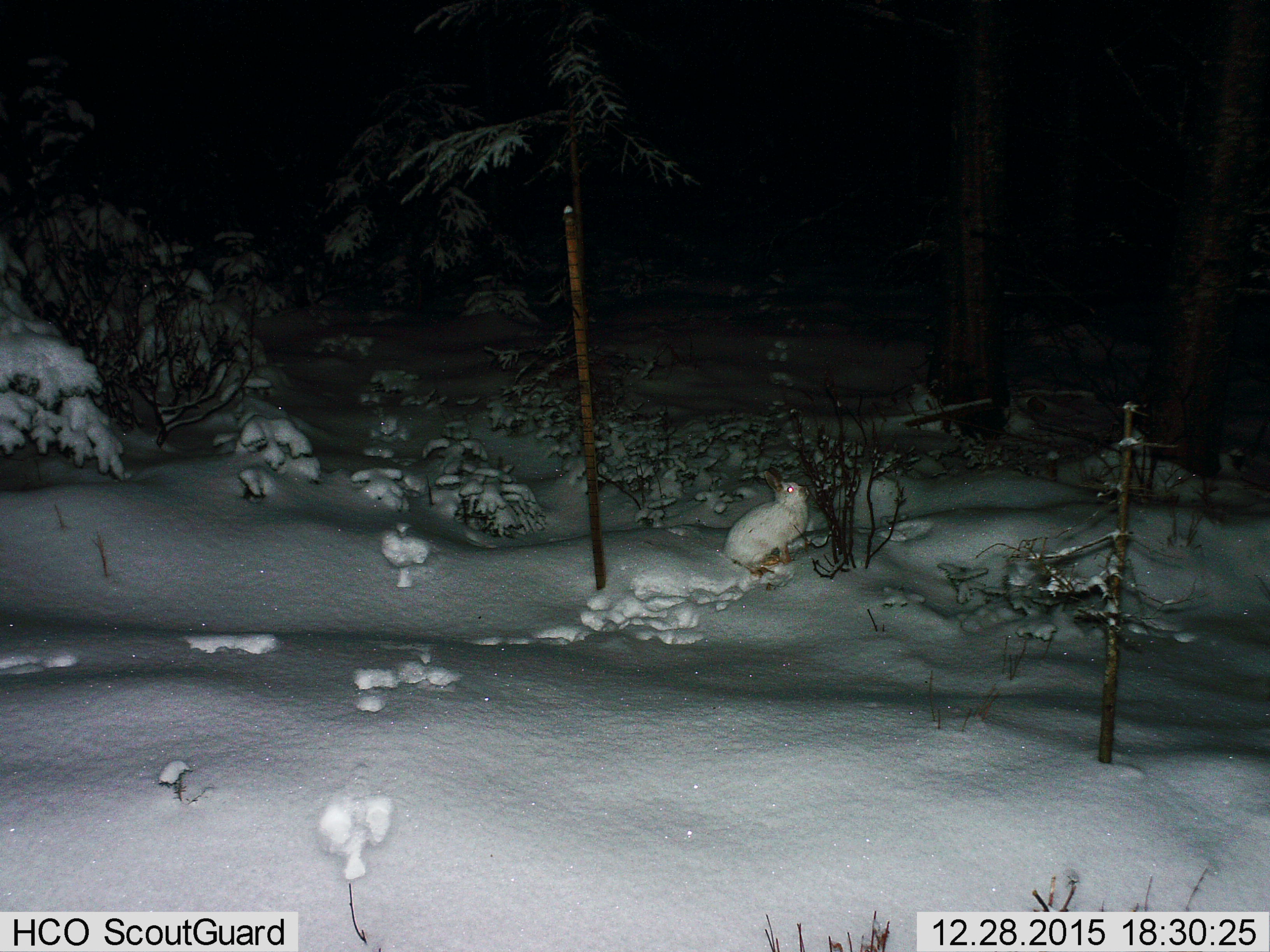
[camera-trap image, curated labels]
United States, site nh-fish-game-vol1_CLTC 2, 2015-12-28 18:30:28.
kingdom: Animalia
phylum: Chordata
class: Mammalia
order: Lagomorpha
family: Leporidae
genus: Lepus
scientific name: Lepus americanus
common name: snowshoe hare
Snowshoe hare (Lepus americanus).